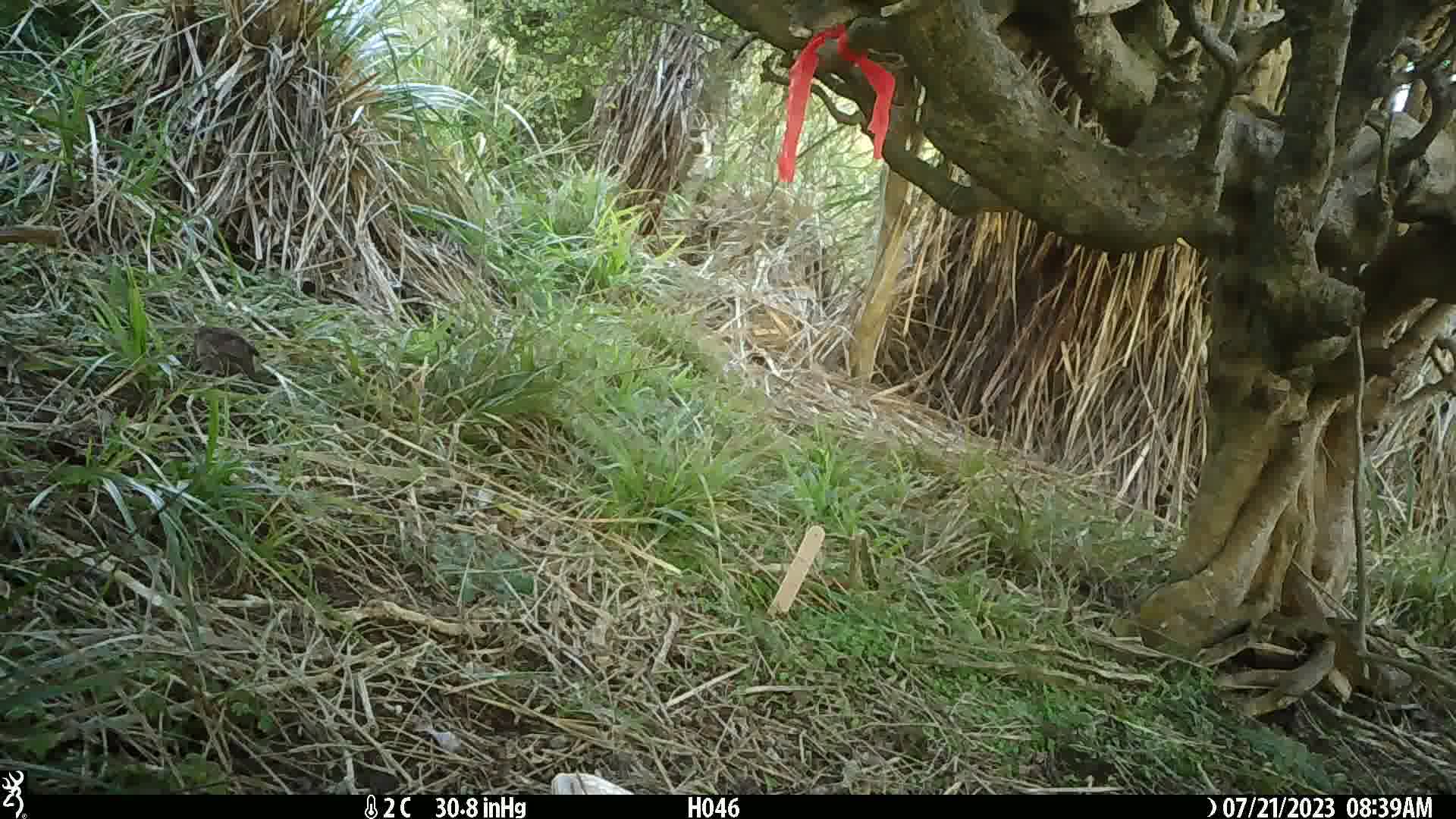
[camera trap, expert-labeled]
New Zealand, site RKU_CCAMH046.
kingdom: Animalia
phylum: Chordata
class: Aves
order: Passeriformes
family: Prunellidae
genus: Prunella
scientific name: Prunella modularis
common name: dunnock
Dunnock (Prunella modularis).